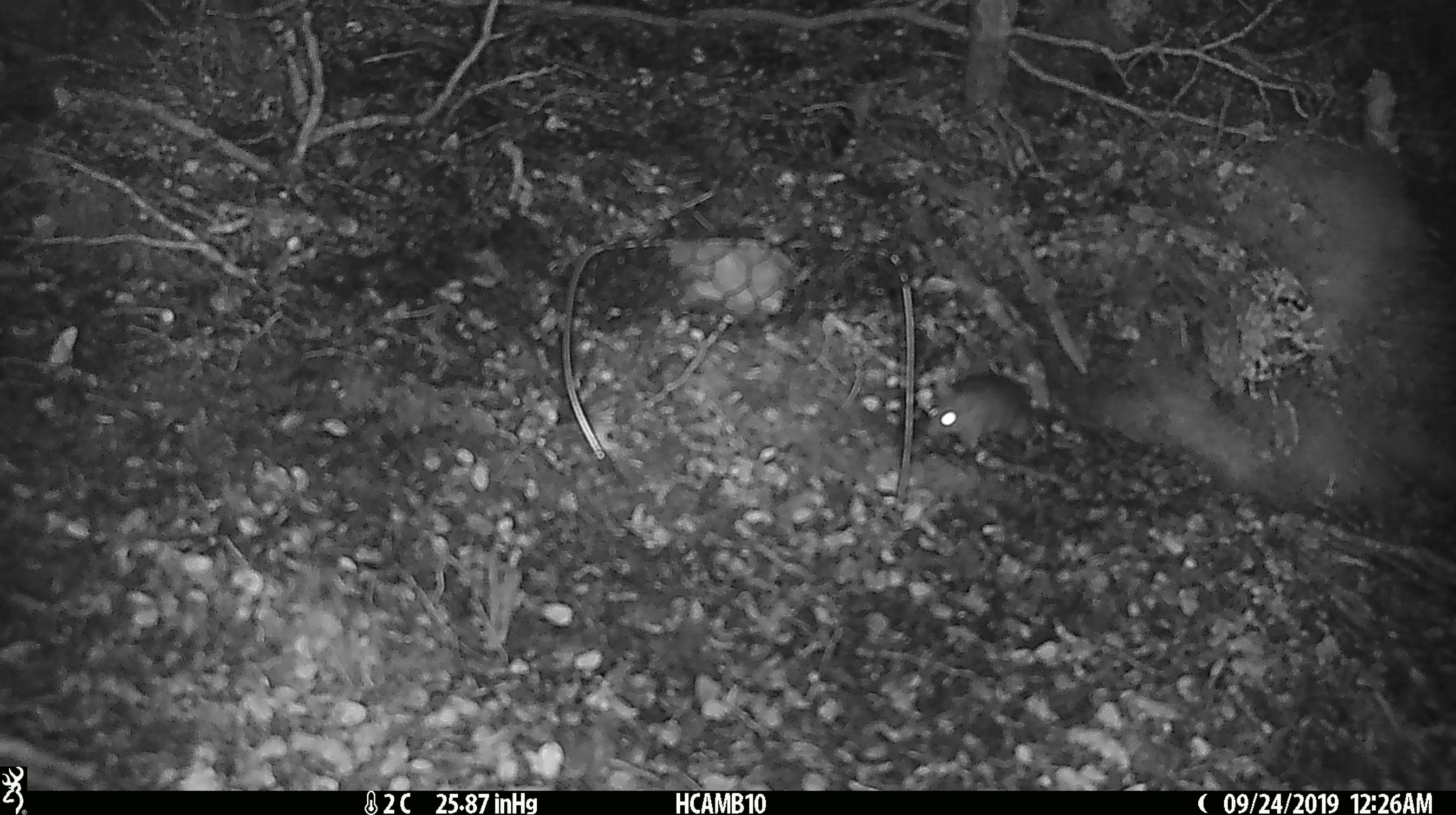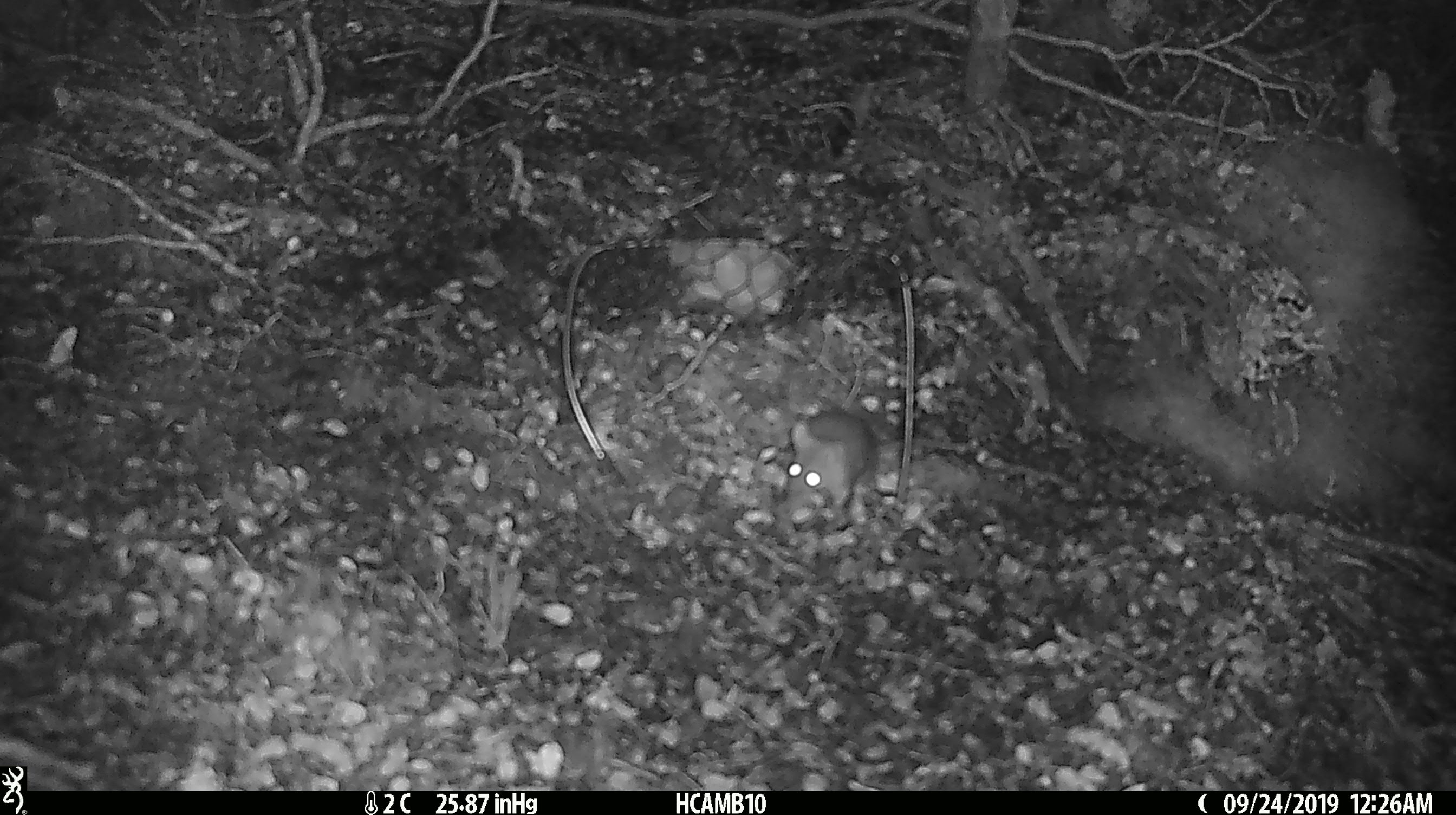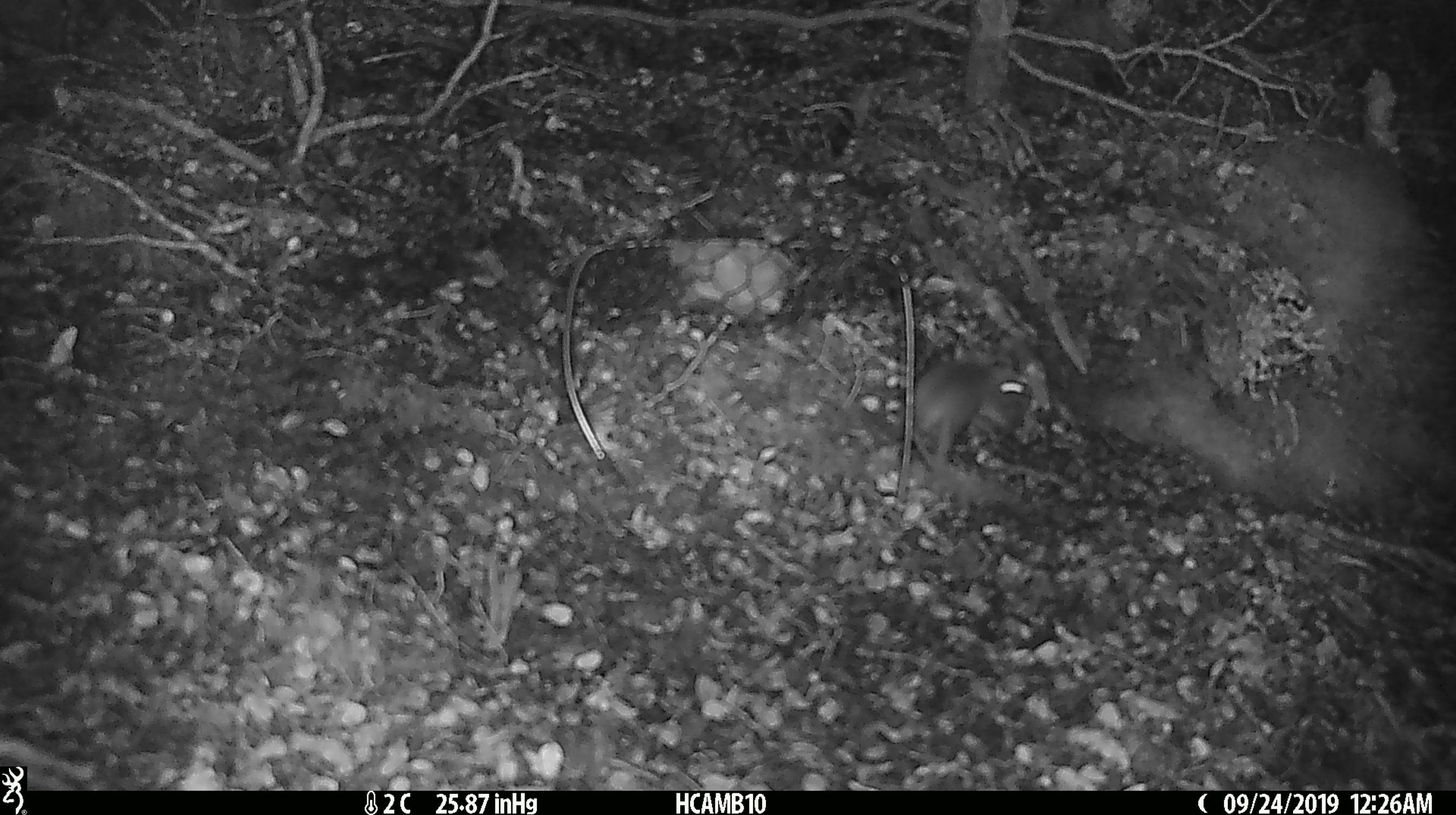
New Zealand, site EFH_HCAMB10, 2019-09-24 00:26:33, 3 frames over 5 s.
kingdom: Animalia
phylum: Chordata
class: Mammalia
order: Rodentia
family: Muridae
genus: Mus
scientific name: Mus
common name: mouse